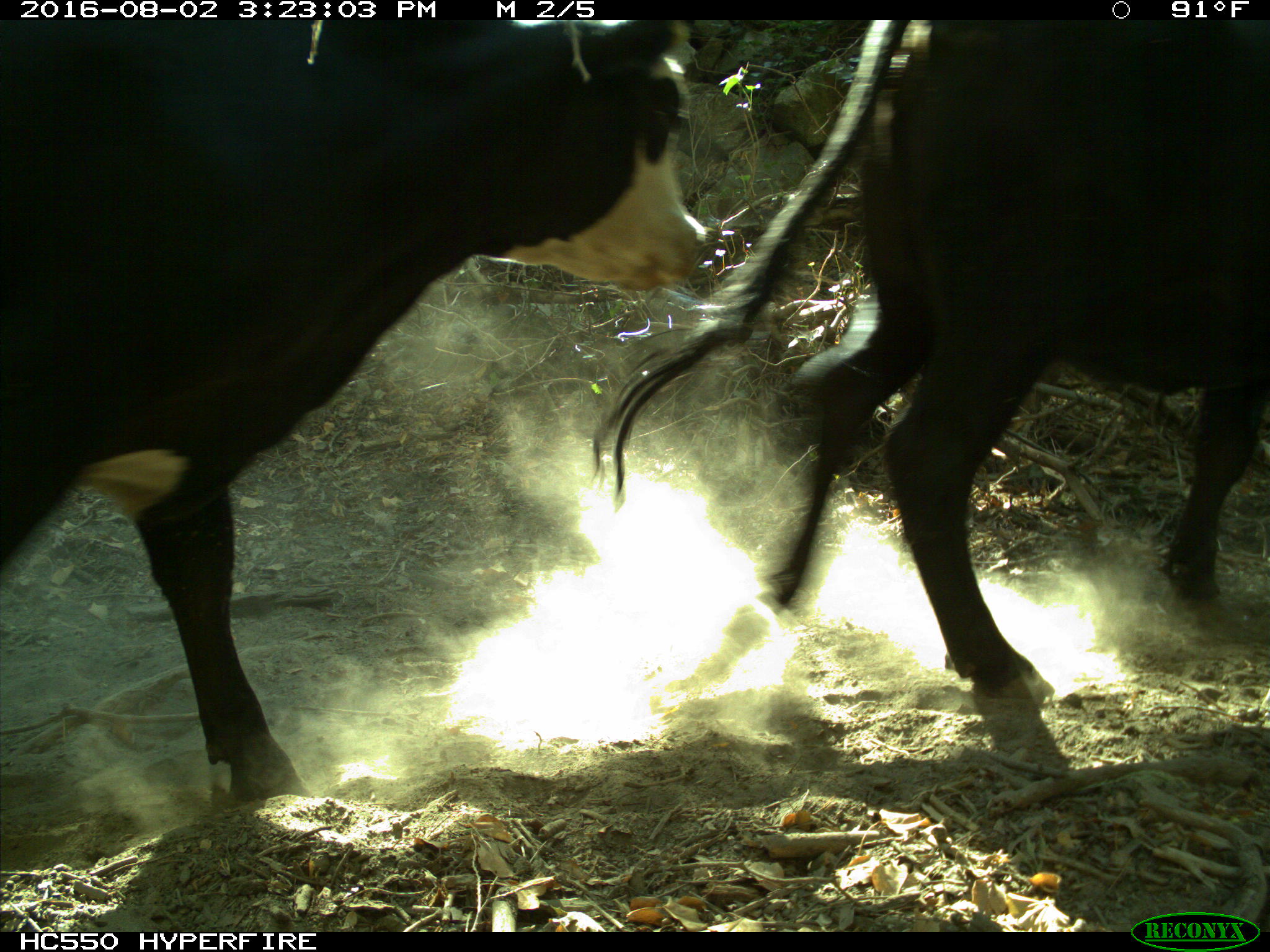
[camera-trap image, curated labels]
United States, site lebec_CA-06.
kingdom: Animalia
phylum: Chordata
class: Mammalia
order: Artiodactyla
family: Bovidae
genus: Bos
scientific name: Bos taurus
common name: domestic cow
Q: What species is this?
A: Bos taurus (domestic cow).